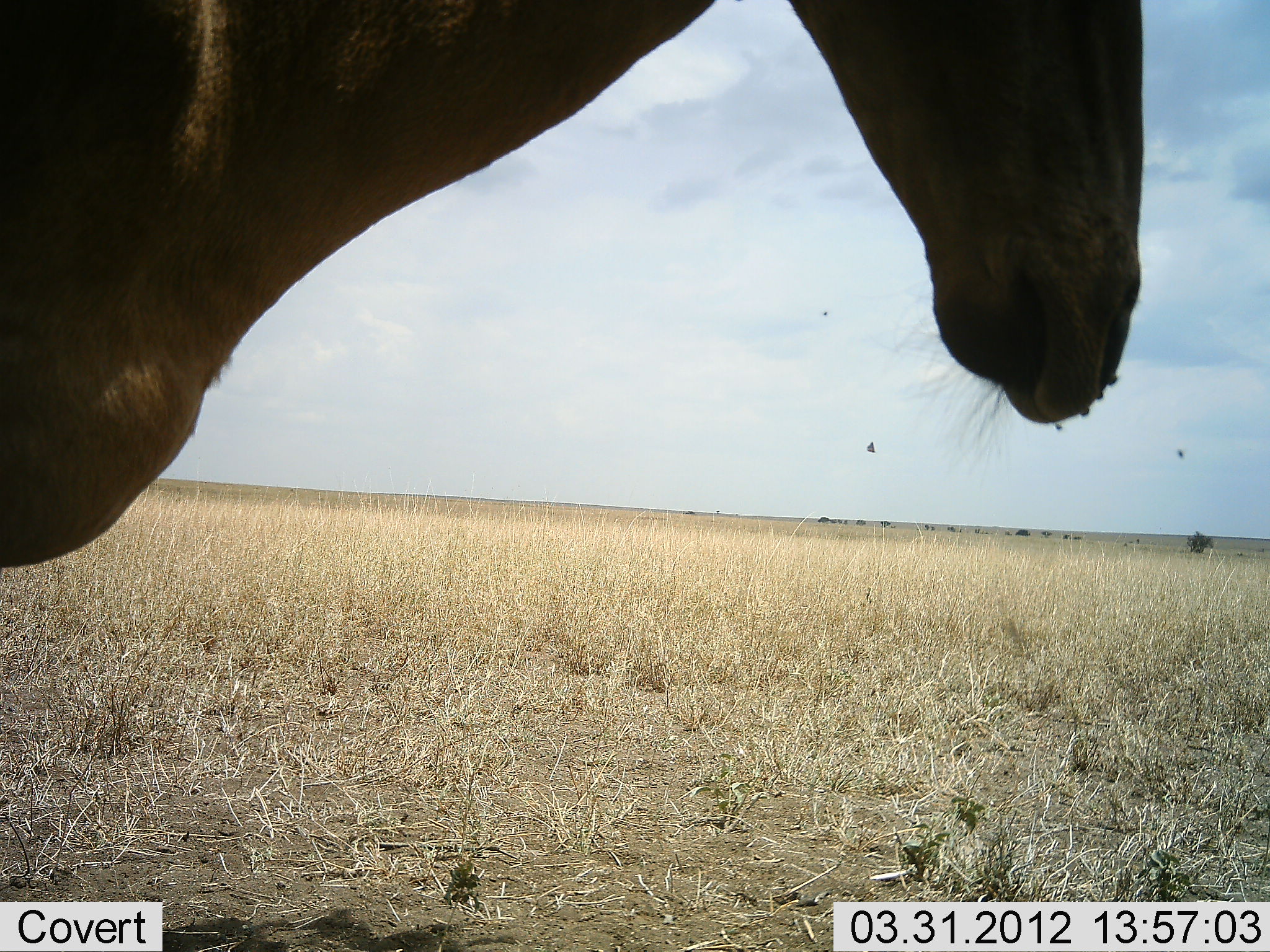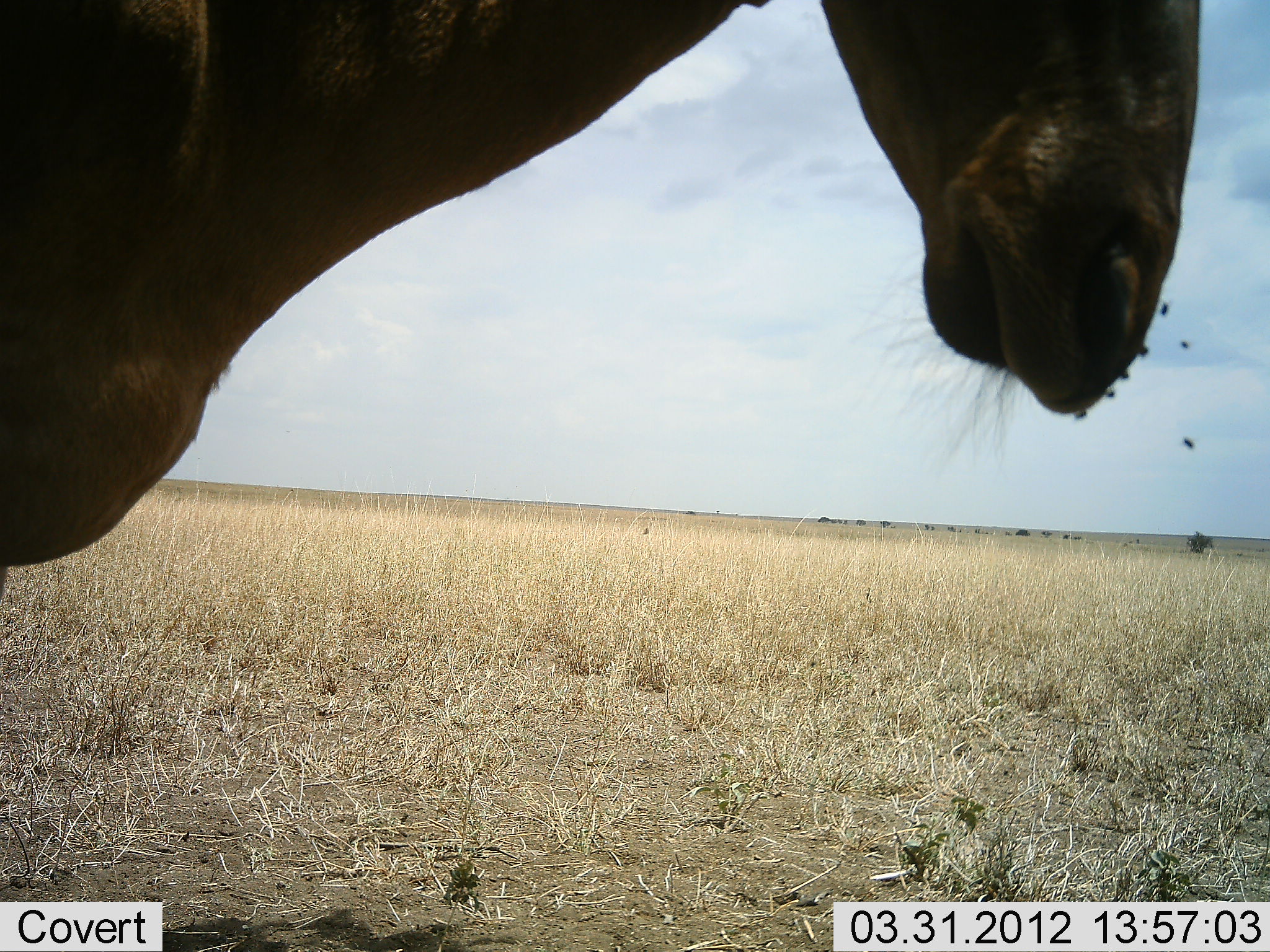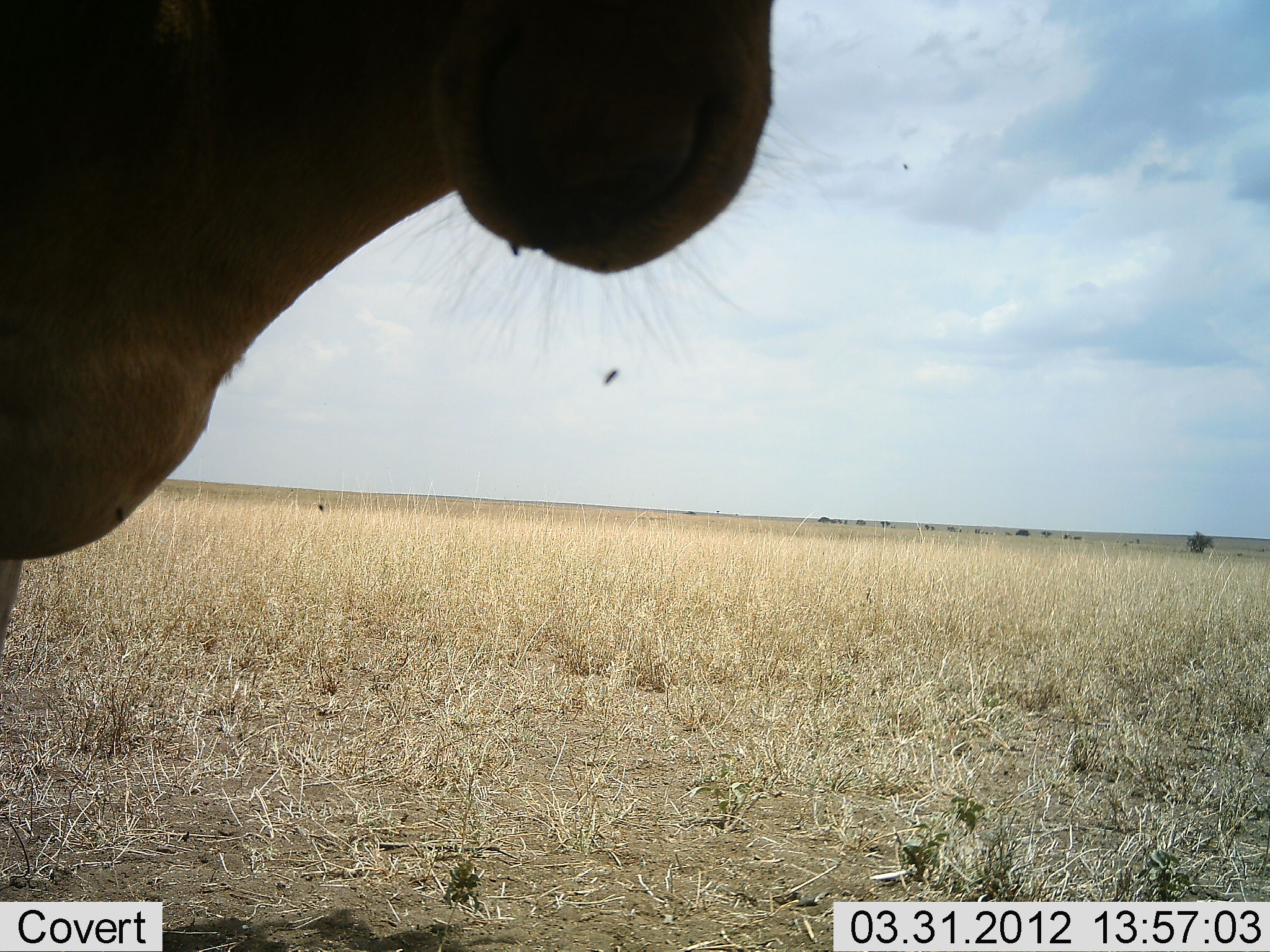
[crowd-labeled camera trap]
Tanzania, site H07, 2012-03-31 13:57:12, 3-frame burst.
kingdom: Animalia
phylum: Chordata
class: Mammalia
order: Artiodactyla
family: Bovidae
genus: Alcelaphus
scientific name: Alcelaphus buselaphus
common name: hartebeest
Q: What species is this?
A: Hartebeest (Alcelaphus buselaphus).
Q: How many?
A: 1.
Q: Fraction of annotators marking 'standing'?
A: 95%.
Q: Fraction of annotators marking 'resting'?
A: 0%.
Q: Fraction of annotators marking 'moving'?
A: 0%.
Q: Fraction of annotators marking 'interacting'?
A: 0%.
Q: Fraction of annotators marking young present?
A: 0%.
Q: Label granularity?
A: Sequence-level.